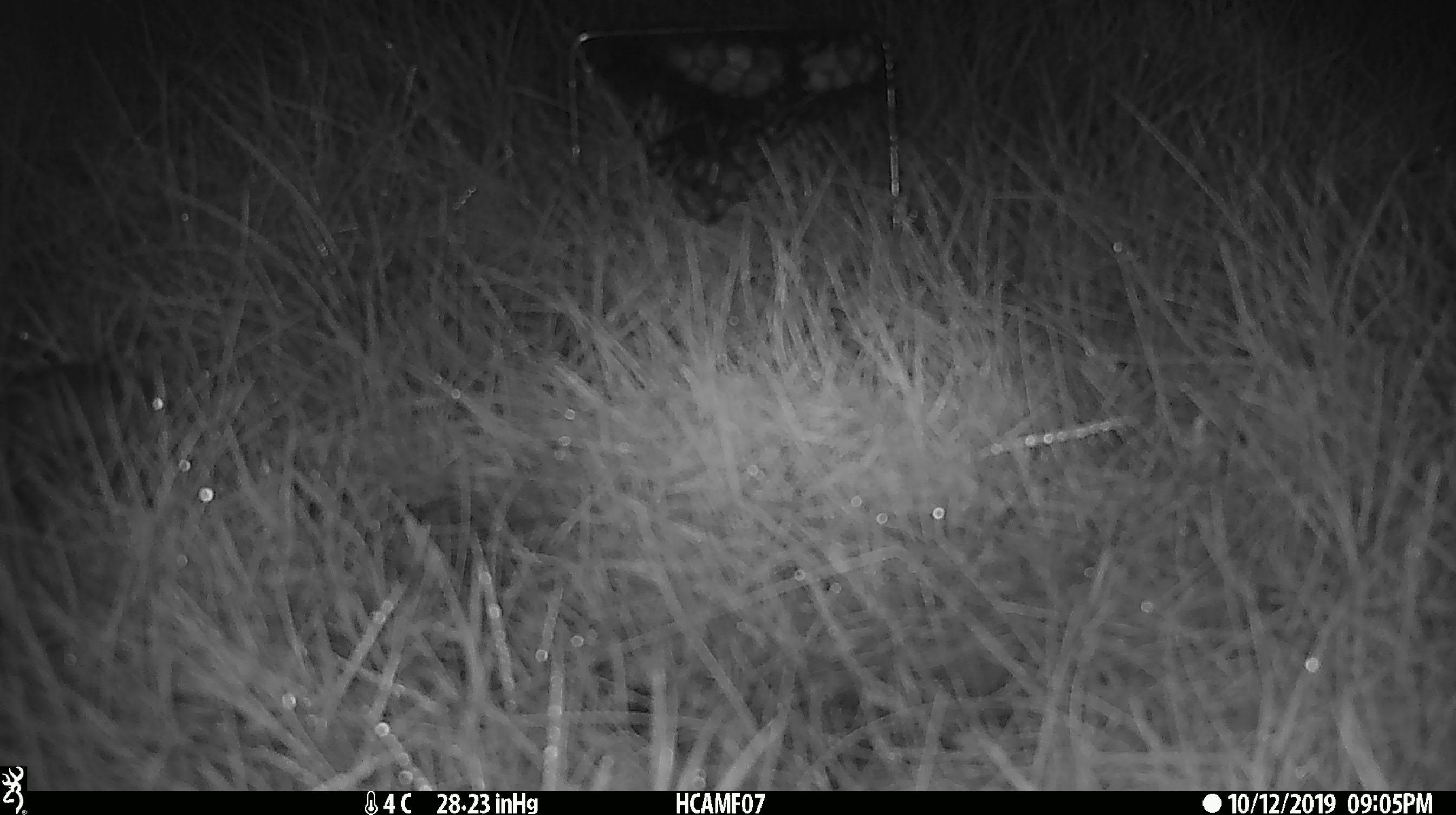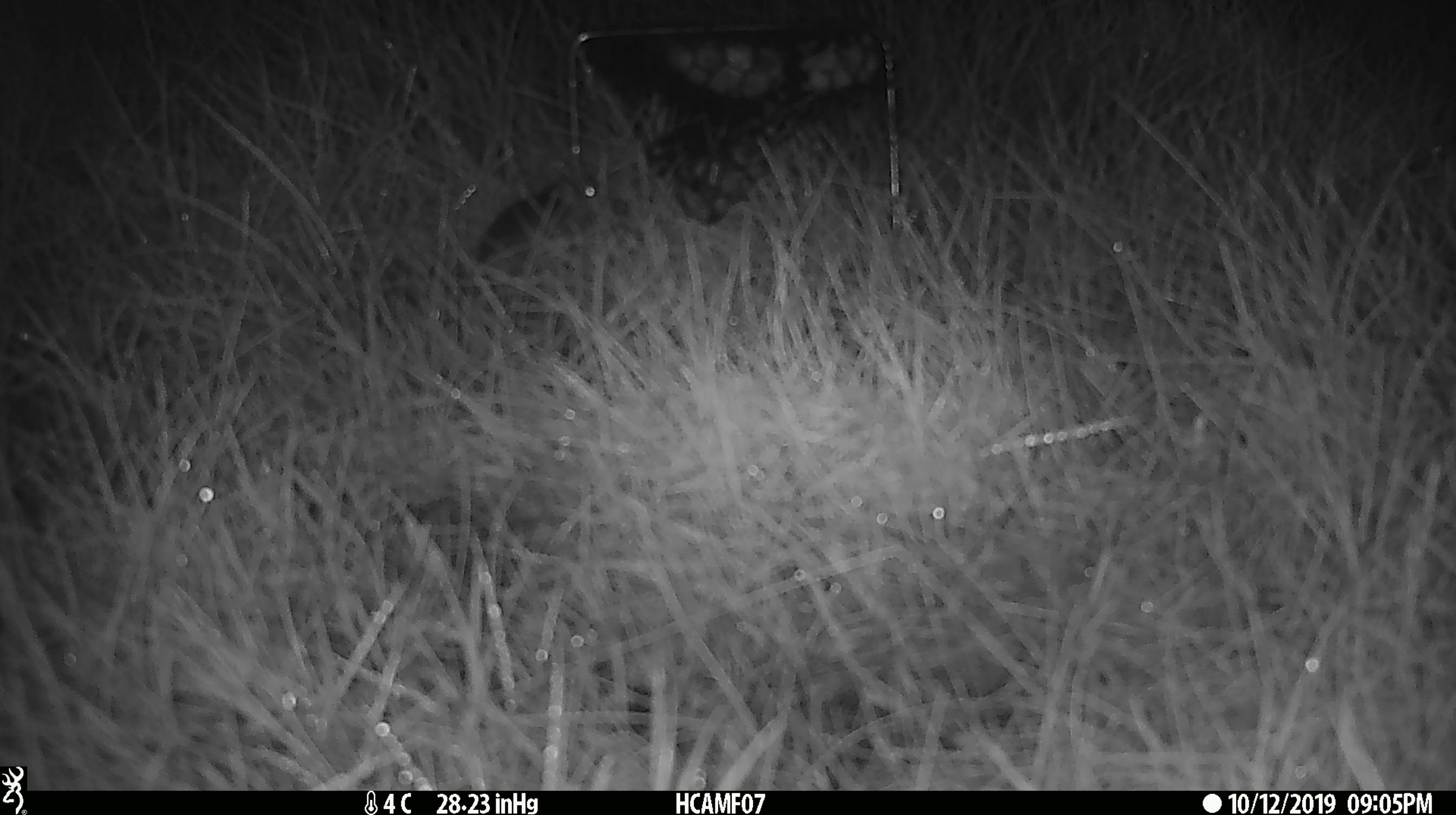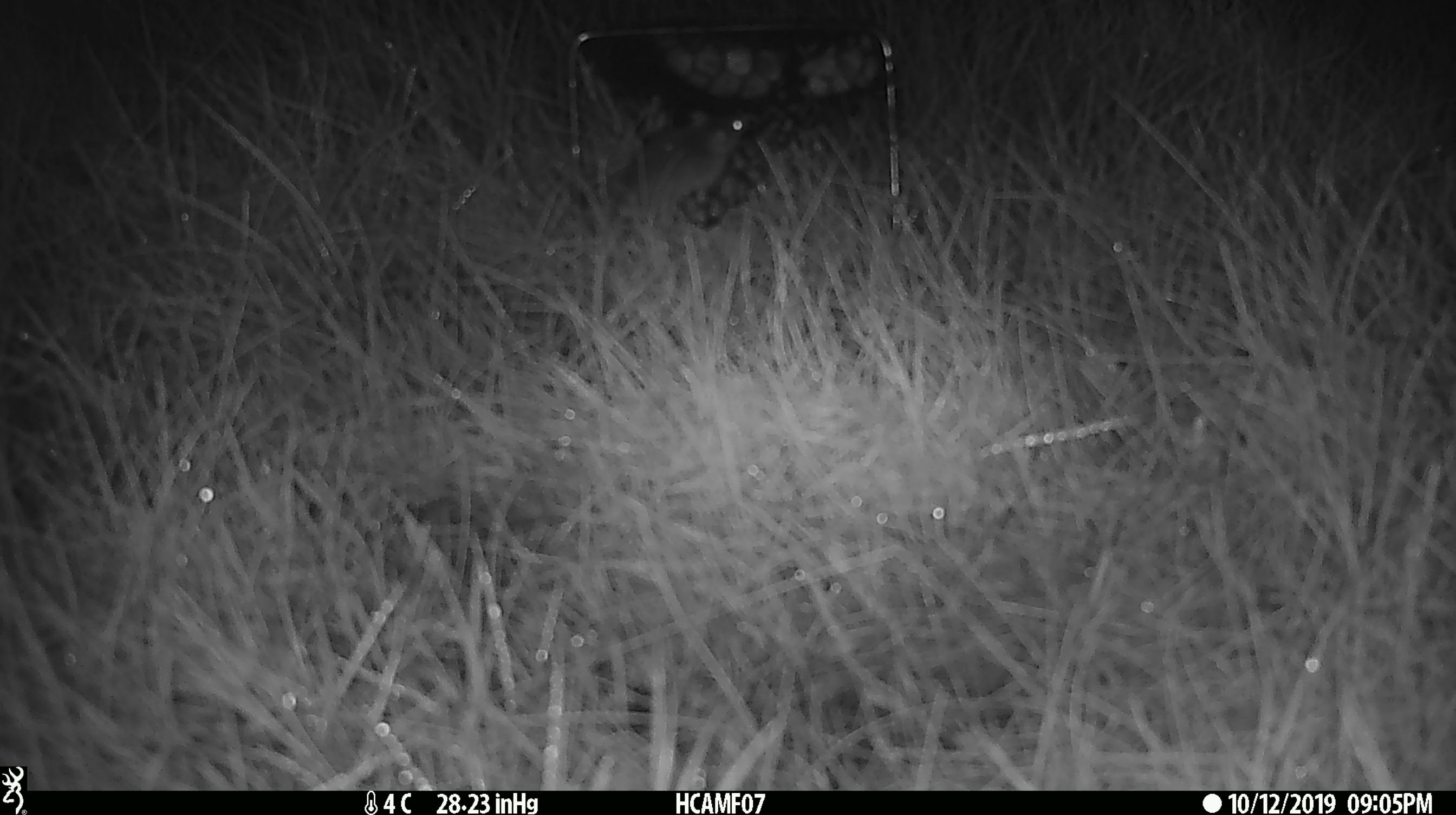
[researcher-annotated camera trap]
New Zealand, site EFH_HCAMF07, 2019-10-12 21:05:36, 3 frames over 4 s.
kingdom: Animalia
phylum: Chordata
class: Mammalia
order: Rodentia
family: Muridae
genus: Mus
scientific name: Mus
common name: mouse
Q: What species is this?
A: Mouse (Mus).